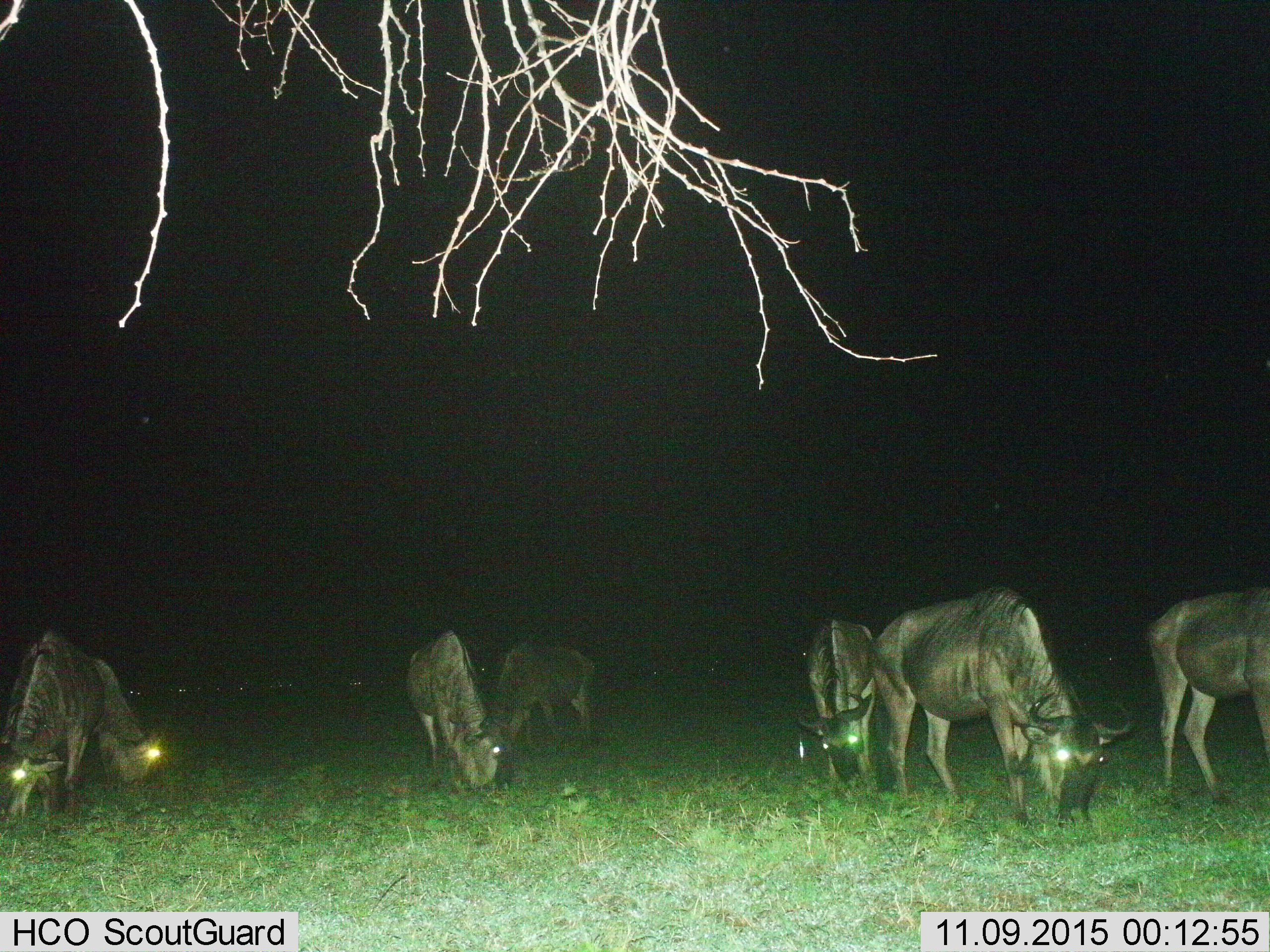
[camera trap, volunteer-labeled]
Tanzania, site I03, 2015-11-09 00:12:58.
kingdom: Animalia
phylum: Chordata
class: Mammalia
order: Artiodactyla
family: Bovidae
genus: Connochaetes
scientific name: Connochaetes taurinus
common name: blue wildebeest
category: wildebeest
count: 7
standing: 20%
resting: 0%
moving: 0%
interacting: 0%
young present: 0%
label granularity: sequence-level